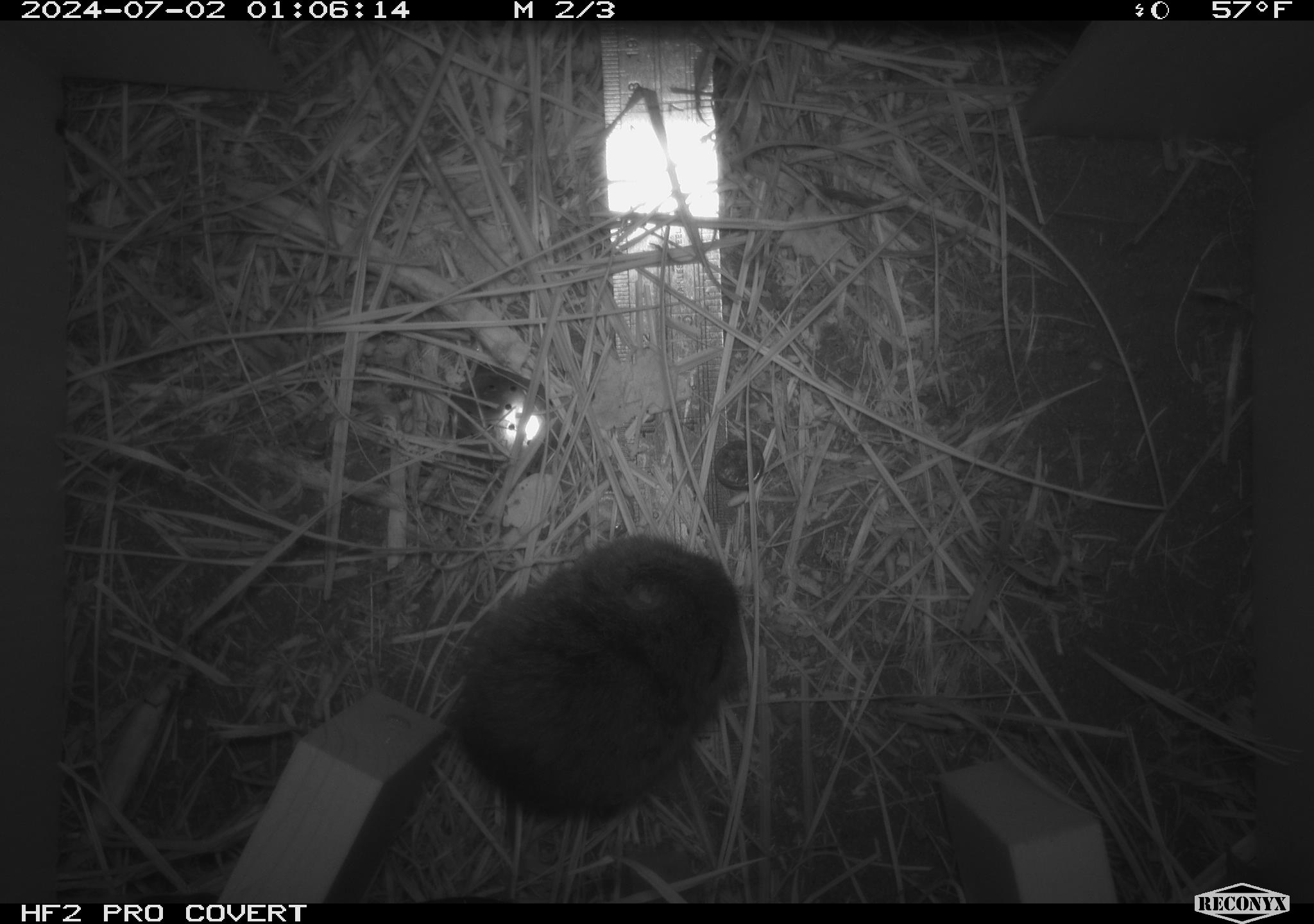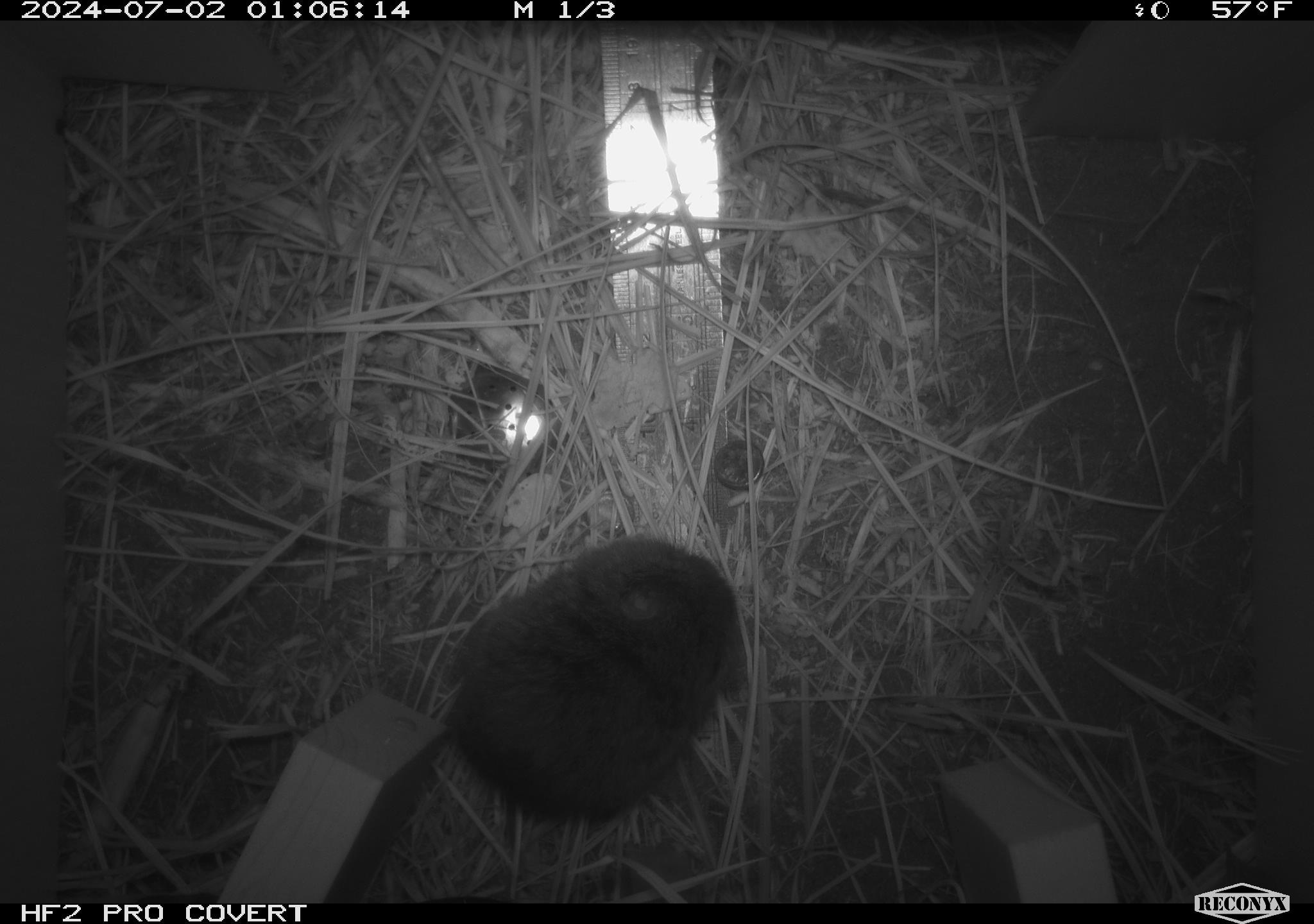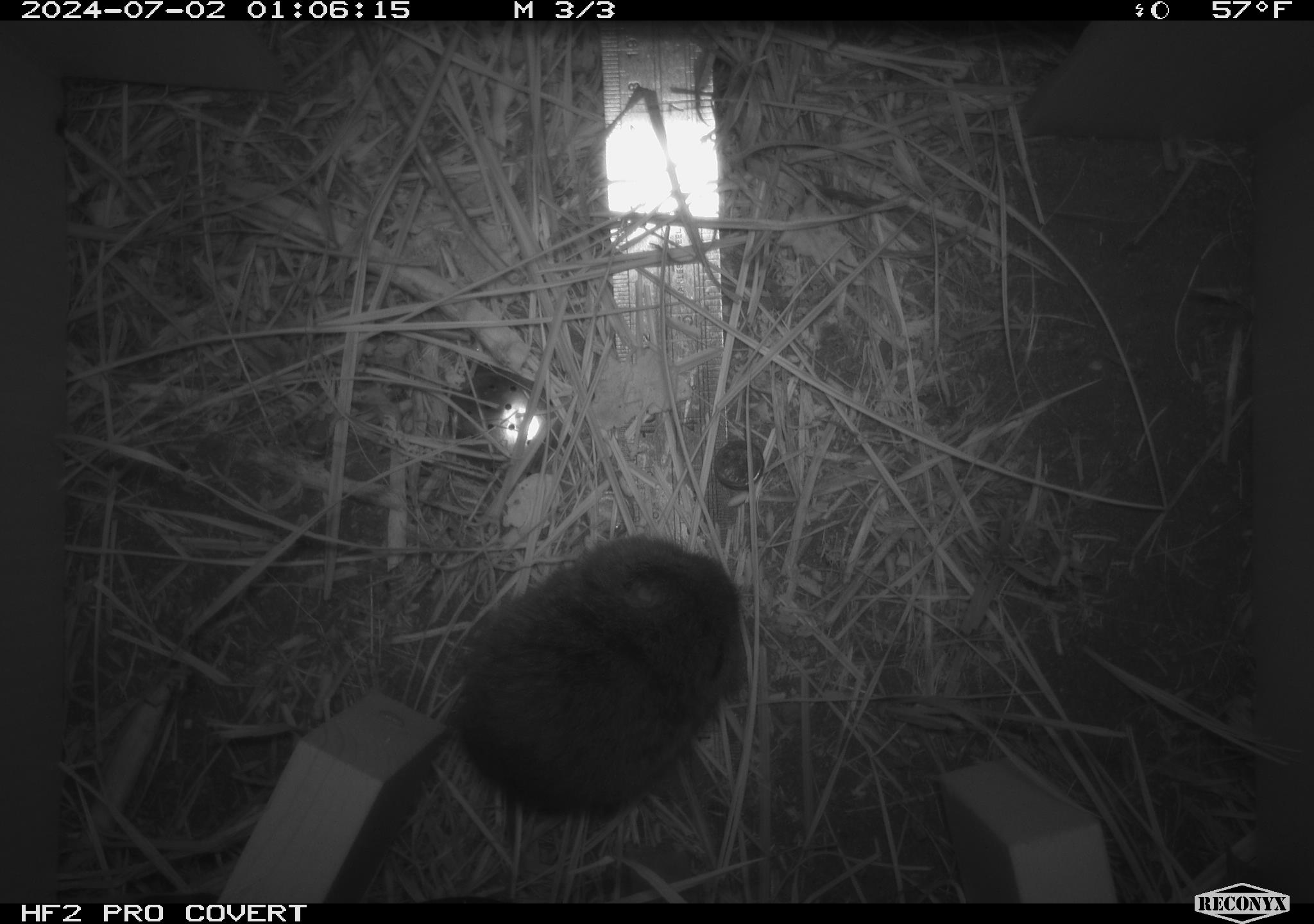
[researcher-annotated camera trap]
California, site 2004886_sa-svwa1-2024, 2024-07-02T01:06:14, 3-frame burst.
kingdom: Animalia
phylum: Chordata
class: Mammalia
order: Rodentia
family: Cricetidae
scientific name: Arvicolinae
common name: voles, lemmings, and muskrats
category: arvicolinae subfamily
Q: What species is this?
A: Arvicolinae subfamily (voles, lemmings, and muskrats) (Arvicolinae).